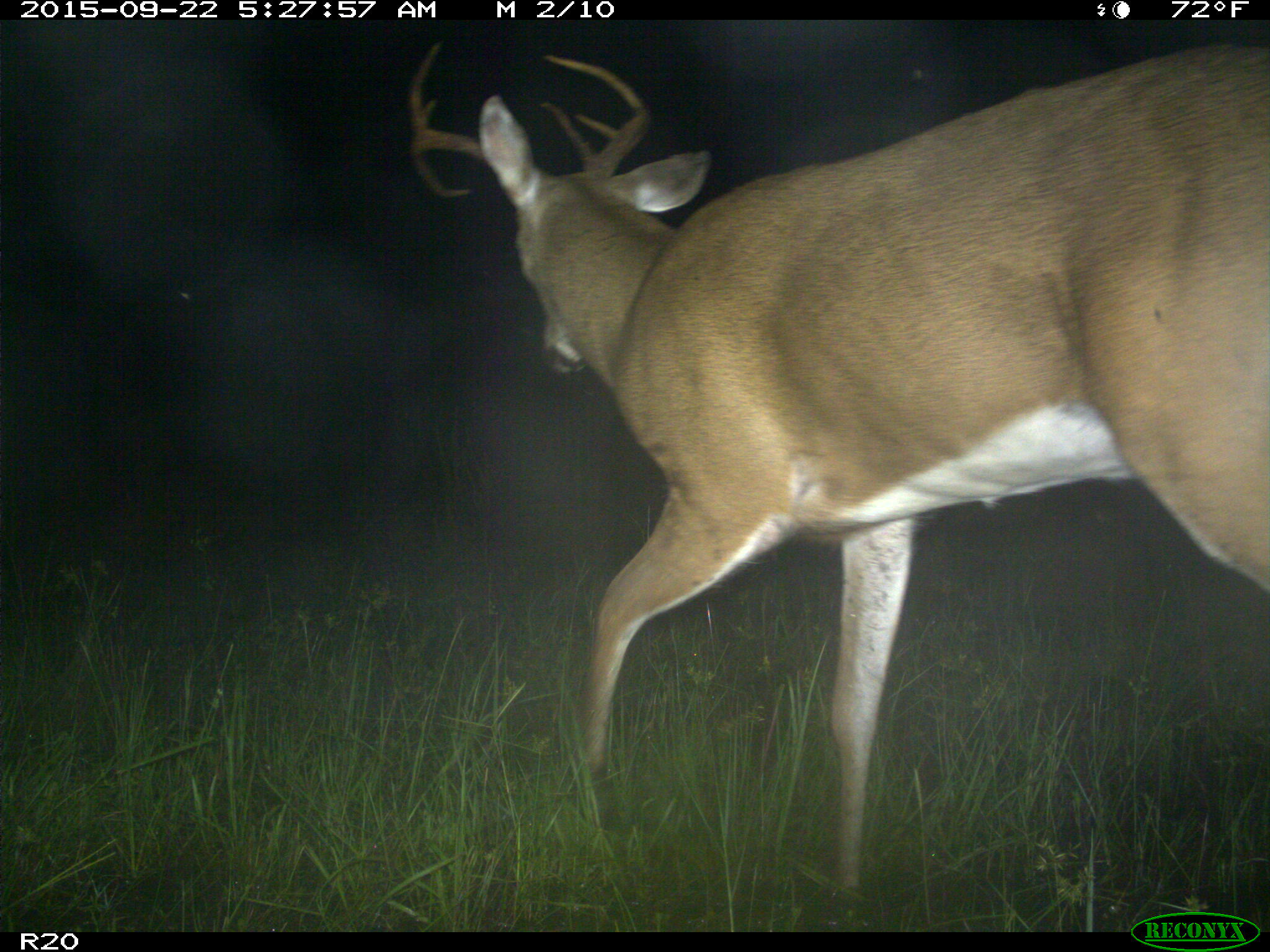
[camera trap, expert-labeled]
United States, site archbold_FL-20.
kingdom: Animalia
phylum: Chordata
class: Mammalia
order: Artiodactyla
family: Cervidae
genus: Odocoileus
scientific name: Odocoileus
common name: deer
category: unidentified deer